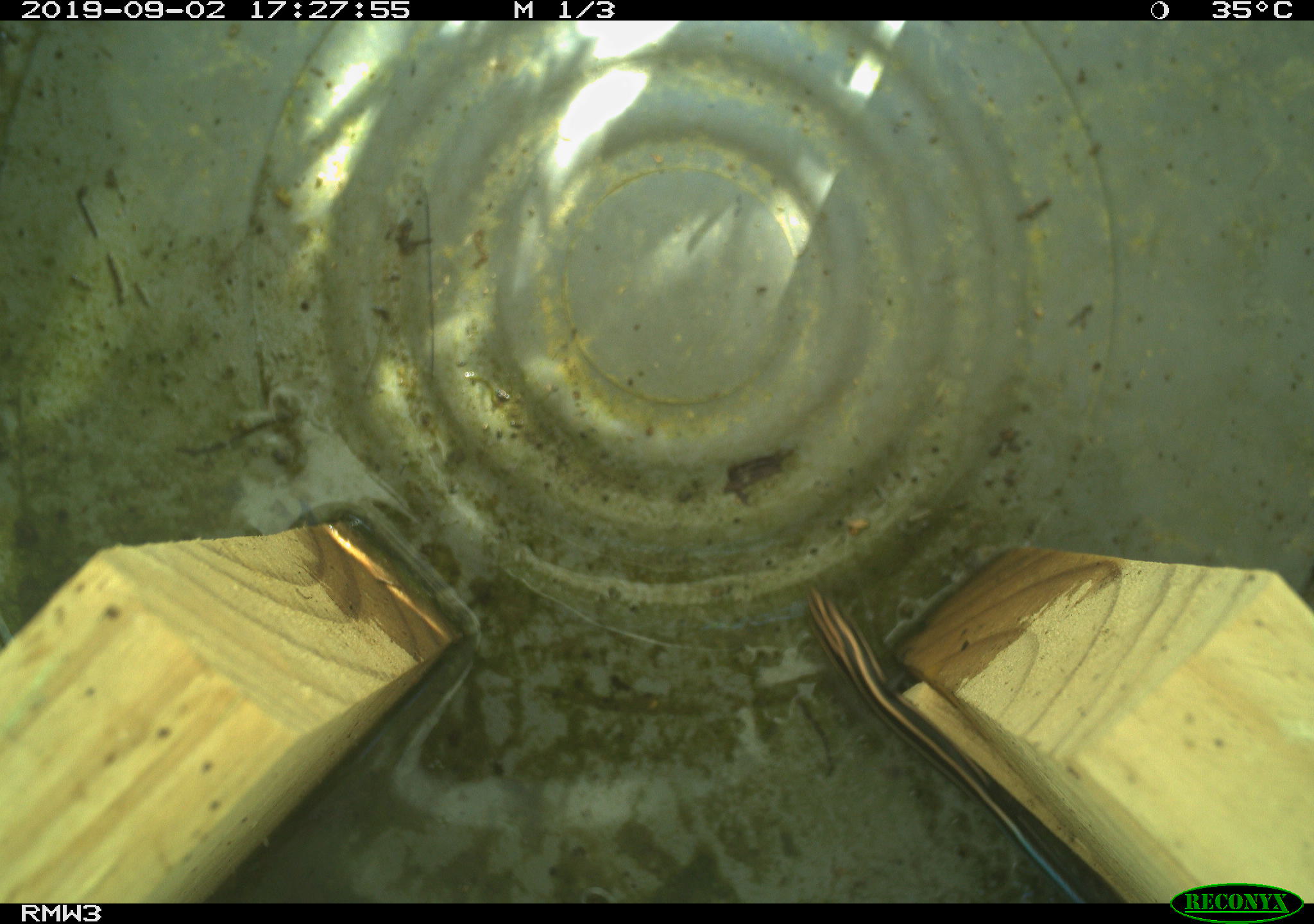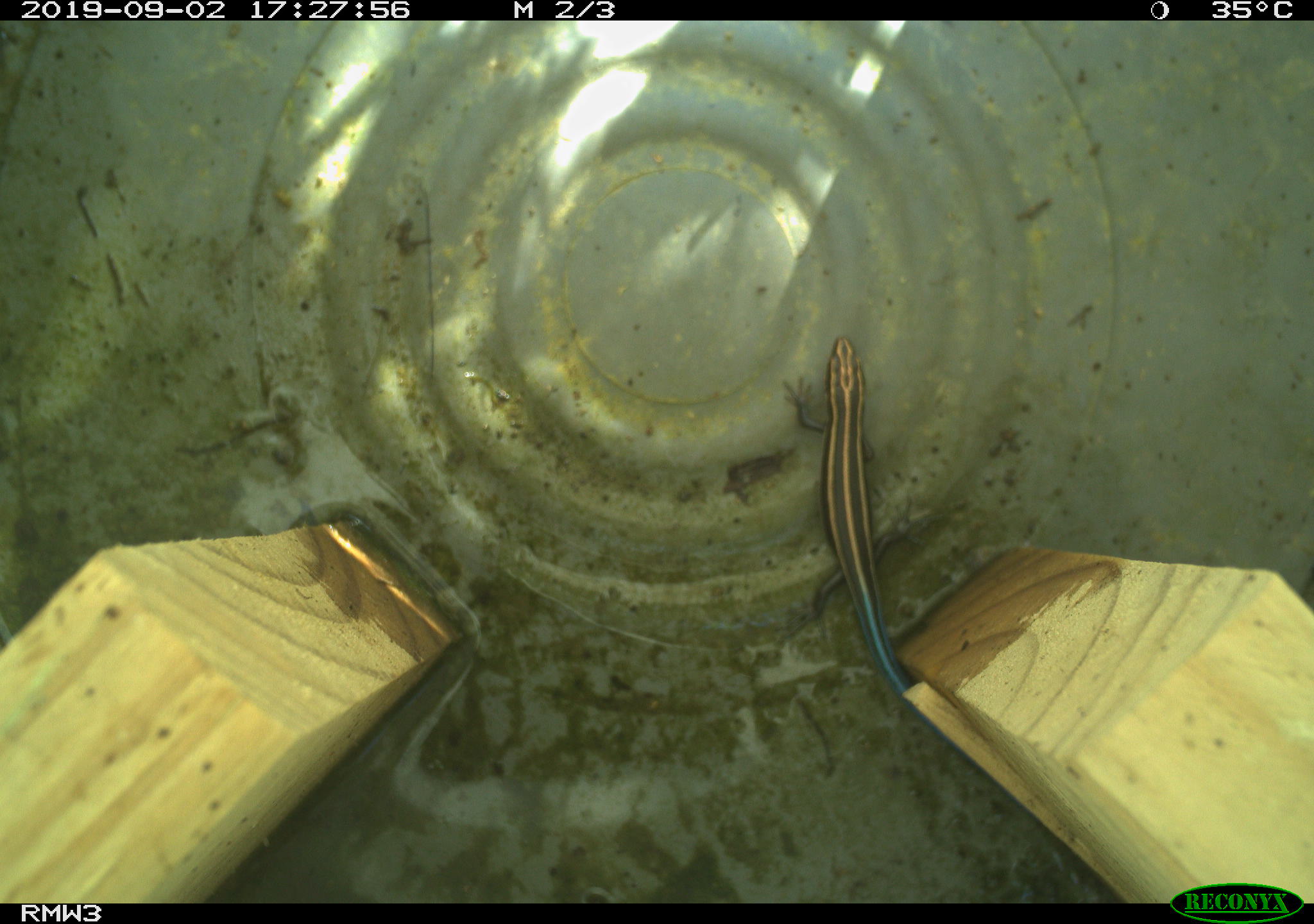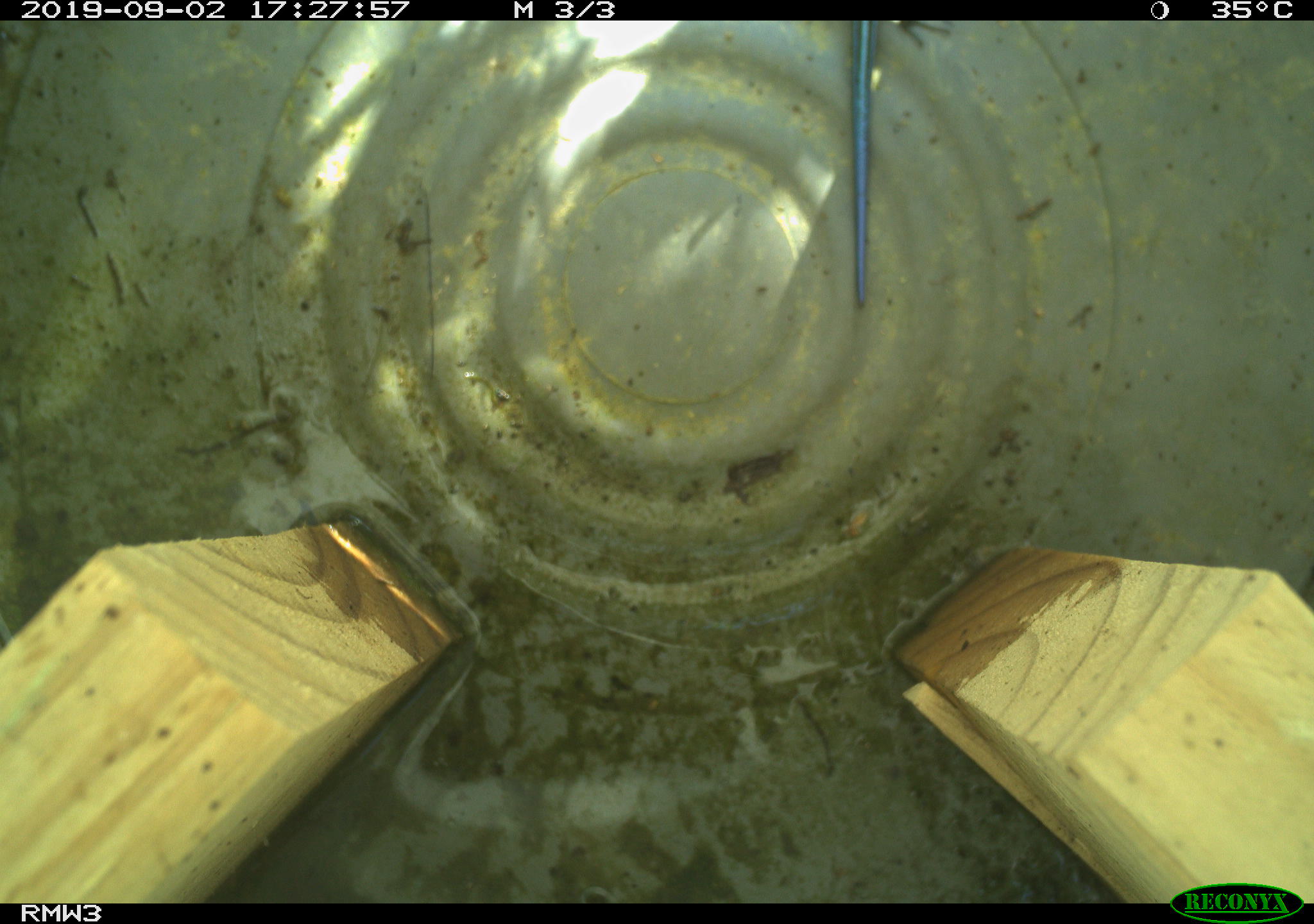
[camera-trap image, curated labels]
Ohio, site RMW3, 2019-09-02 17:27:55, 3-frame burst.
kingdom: Animalia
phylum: Chordata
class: Reptilia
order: Squamata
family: Scincidae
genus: Plestiodon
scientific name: Plestiodon fasciatus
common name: common five-lined skink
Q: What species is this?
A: Common five-lined skink (Plestiodon fasciatus).